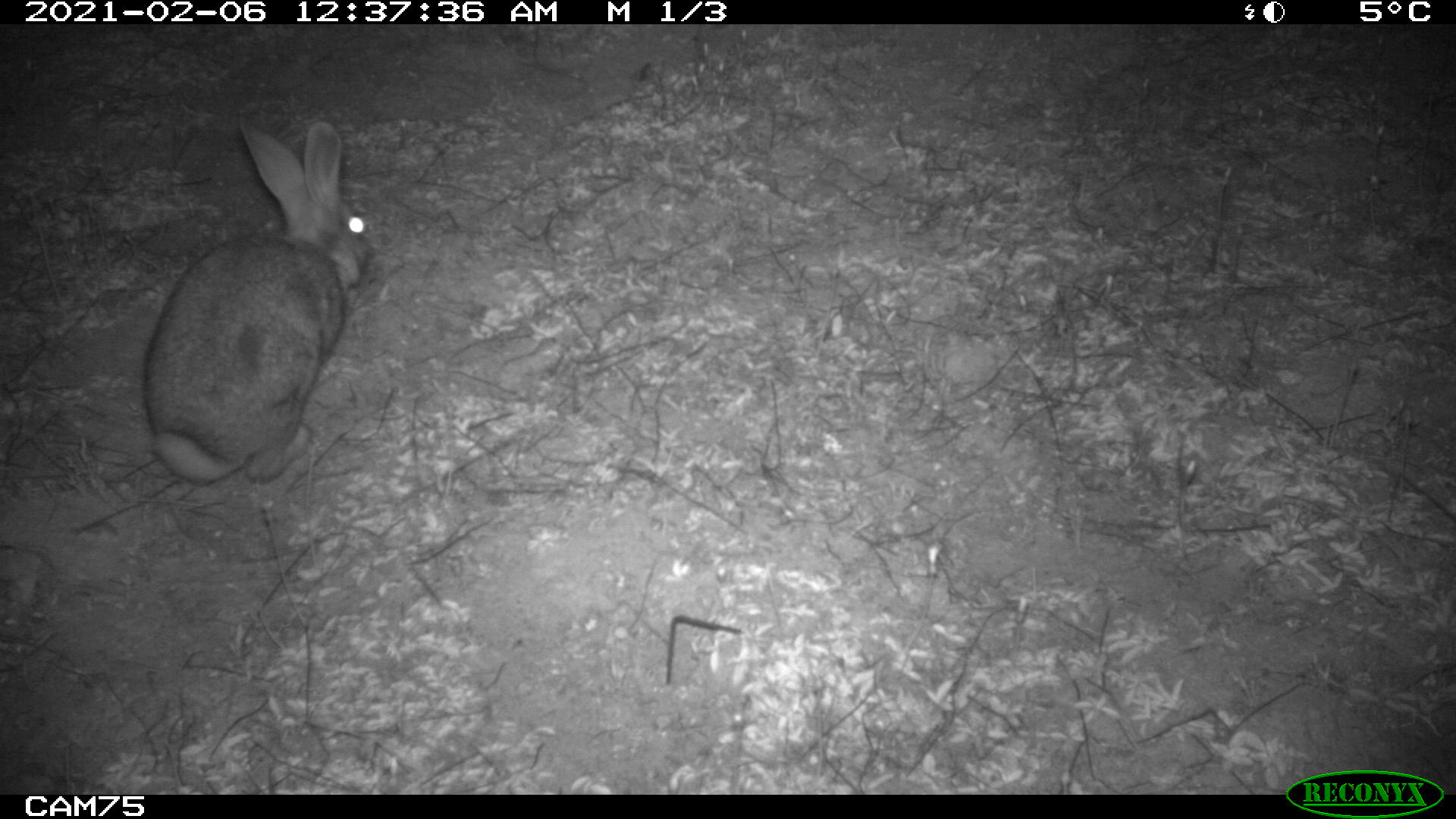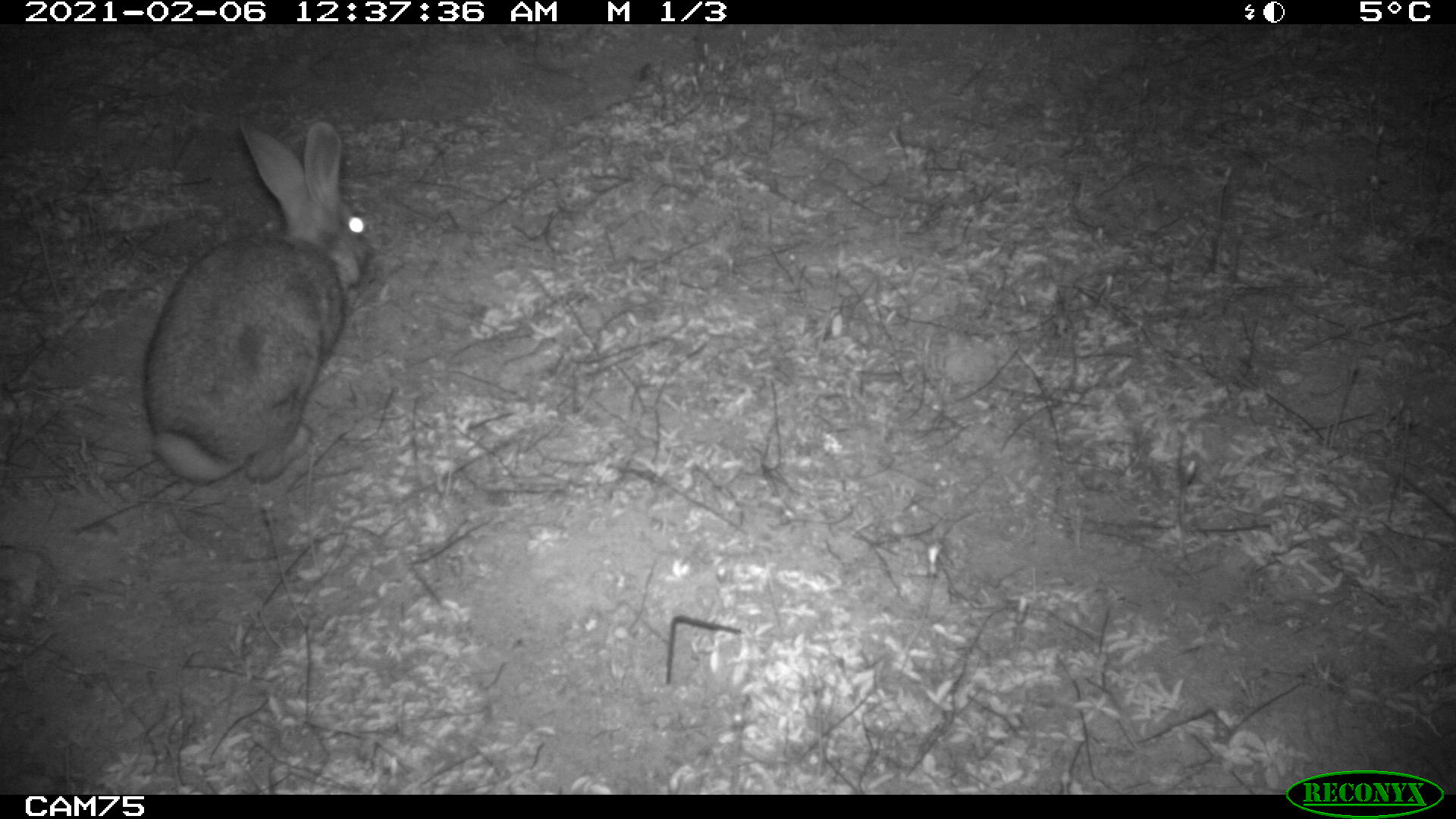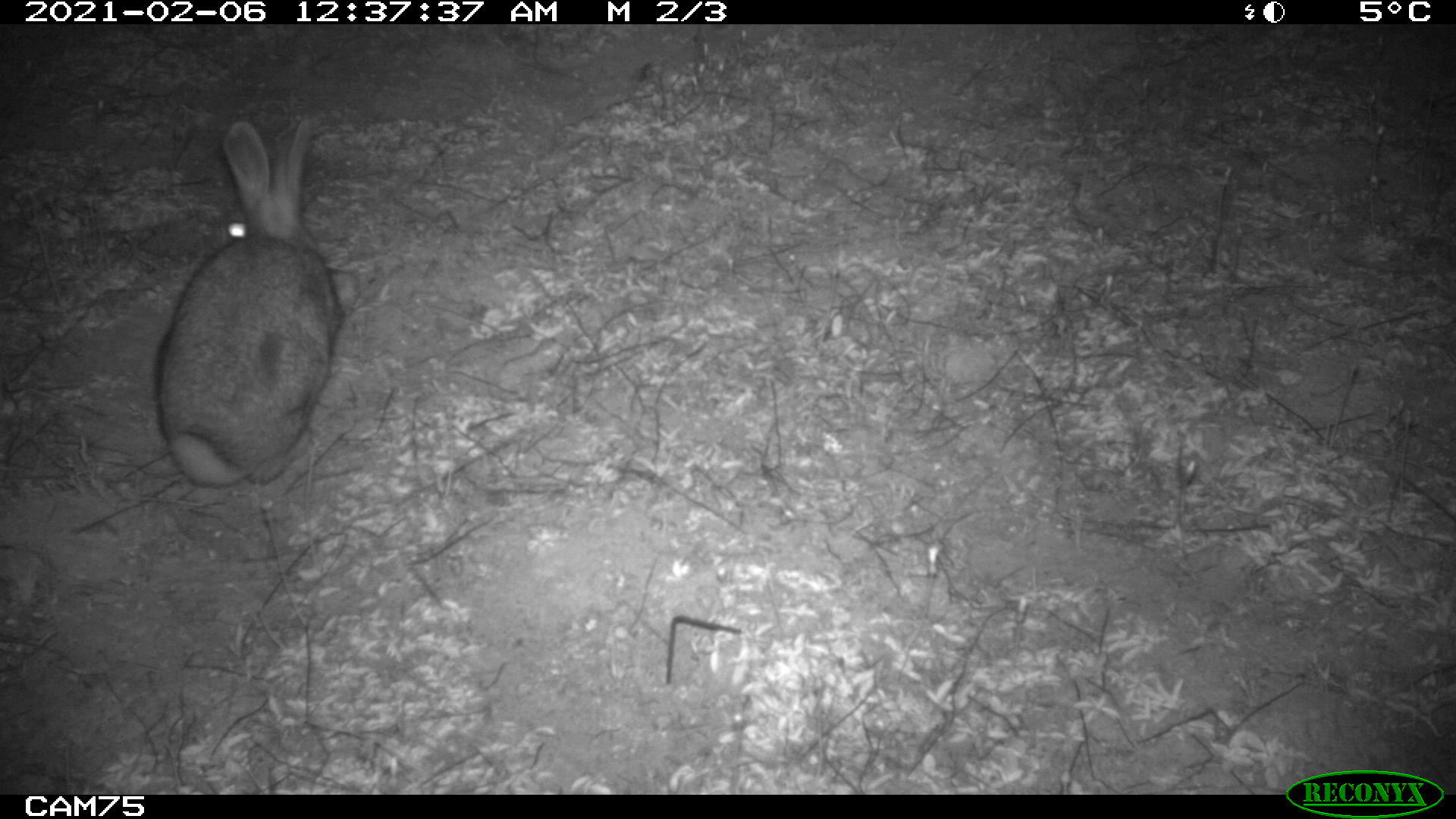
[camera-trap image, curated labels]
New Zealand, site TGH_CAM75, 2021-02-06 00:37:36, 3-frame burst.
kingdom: Animalia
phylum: Chordata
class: Mammalia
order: Lagomorpha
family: Leporidae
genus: Oryctolagus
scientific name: Oryctolagus cuniculus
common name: european rabbit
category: rabbit